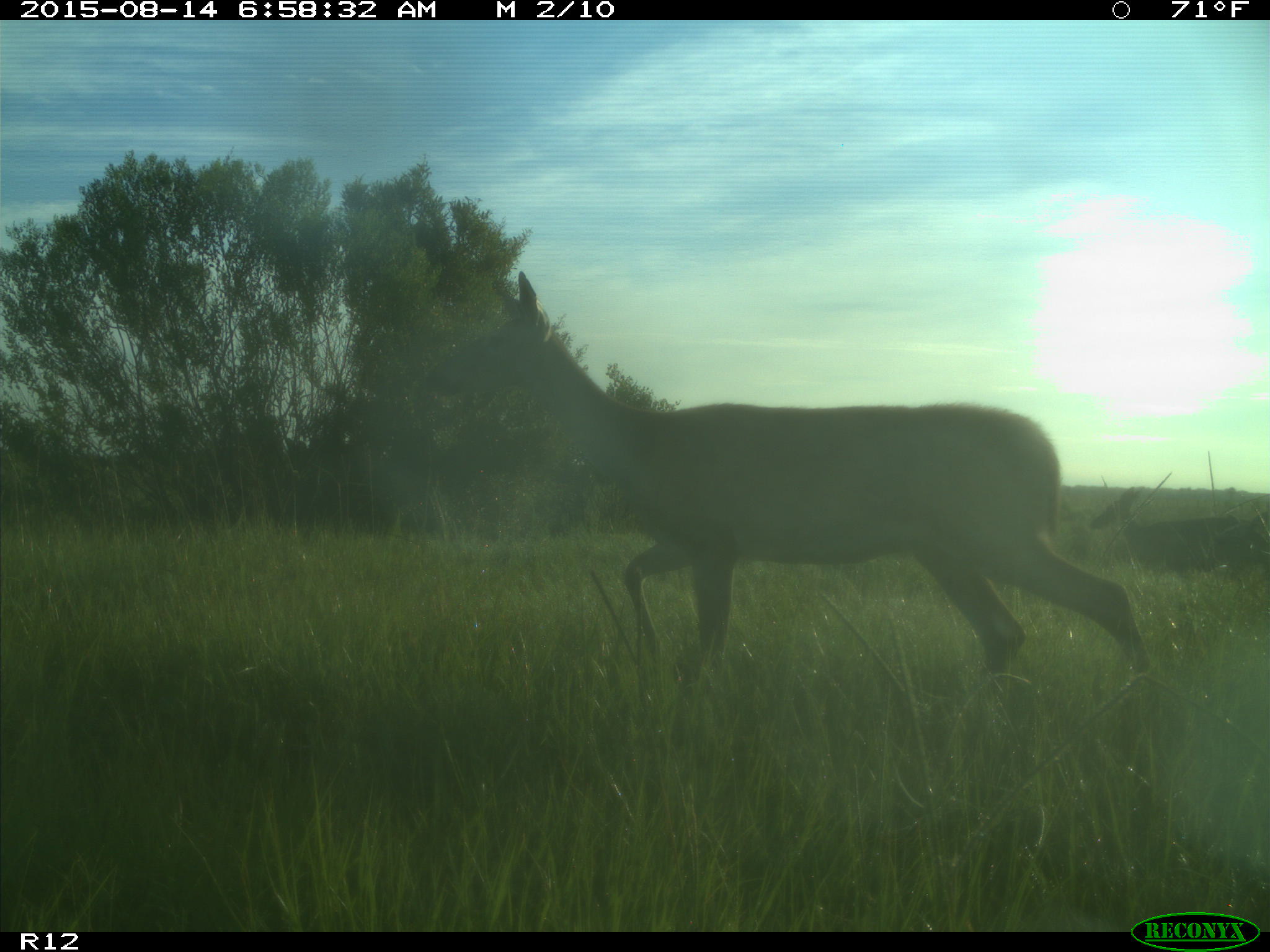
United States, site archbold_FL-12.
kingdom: Animalia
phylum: Chordata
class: Mammalia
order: Artiodactyla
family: Cervidae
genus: Odocoileus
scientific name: Odocoileus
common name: deer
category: unidentified deer